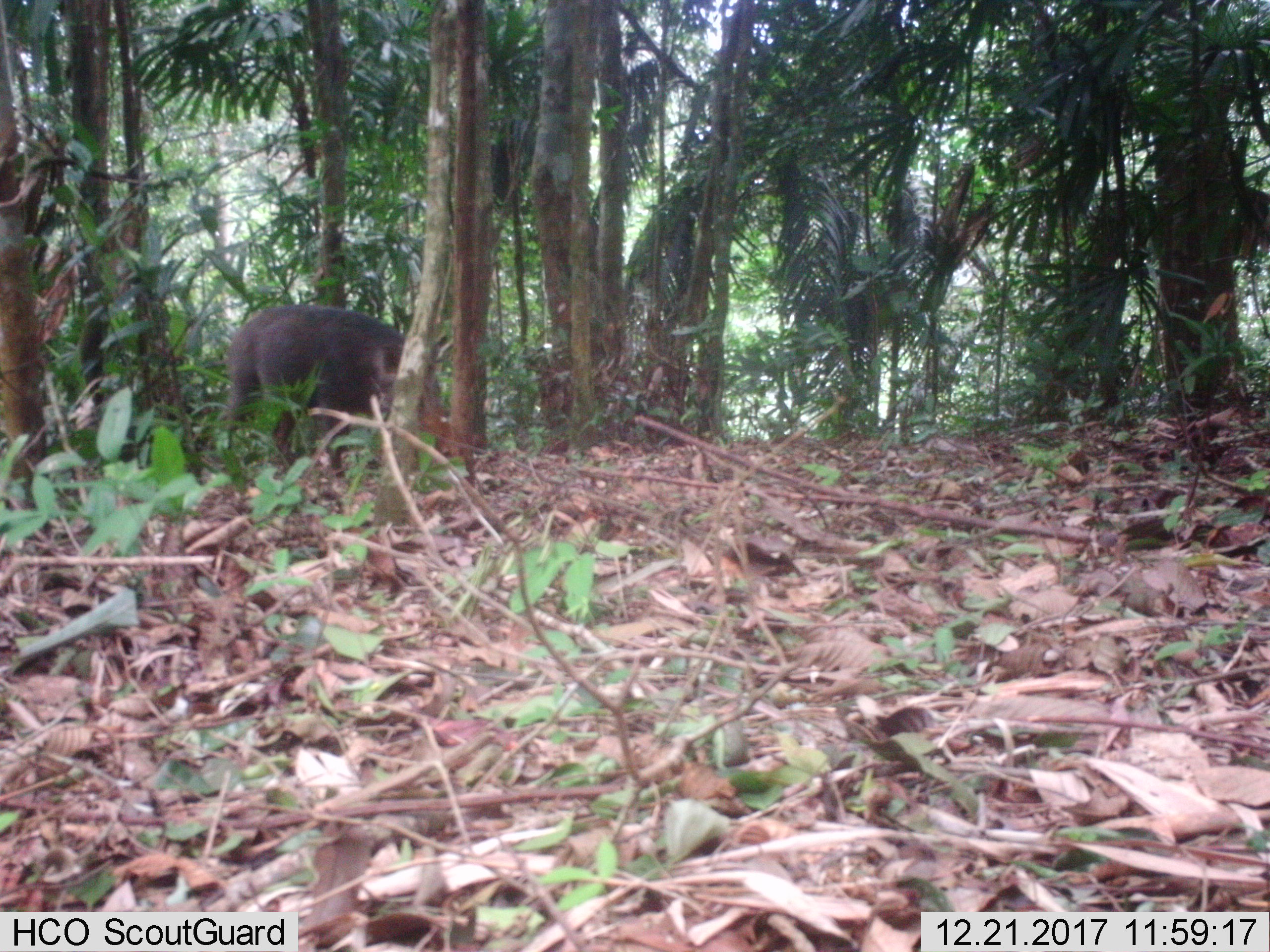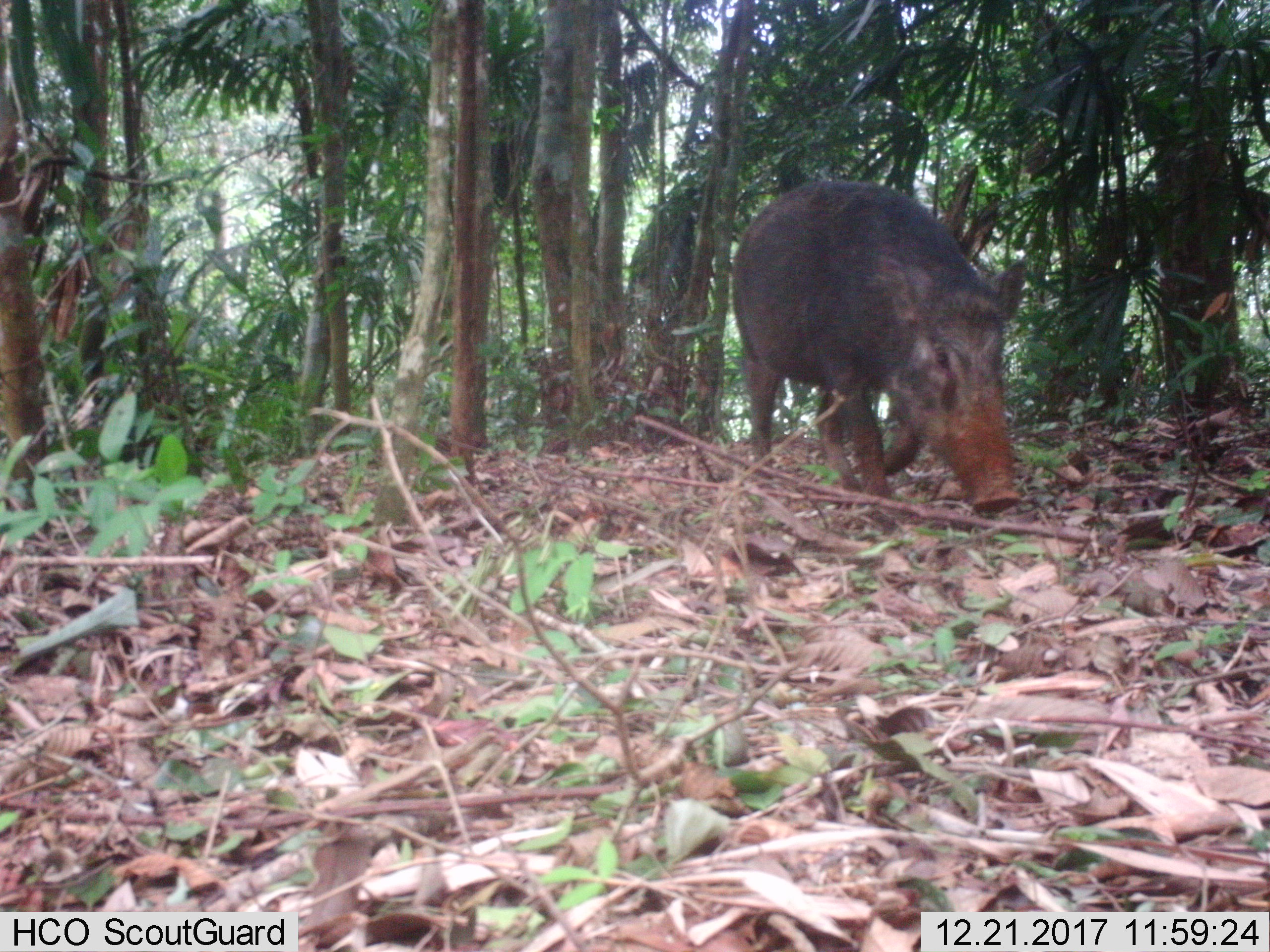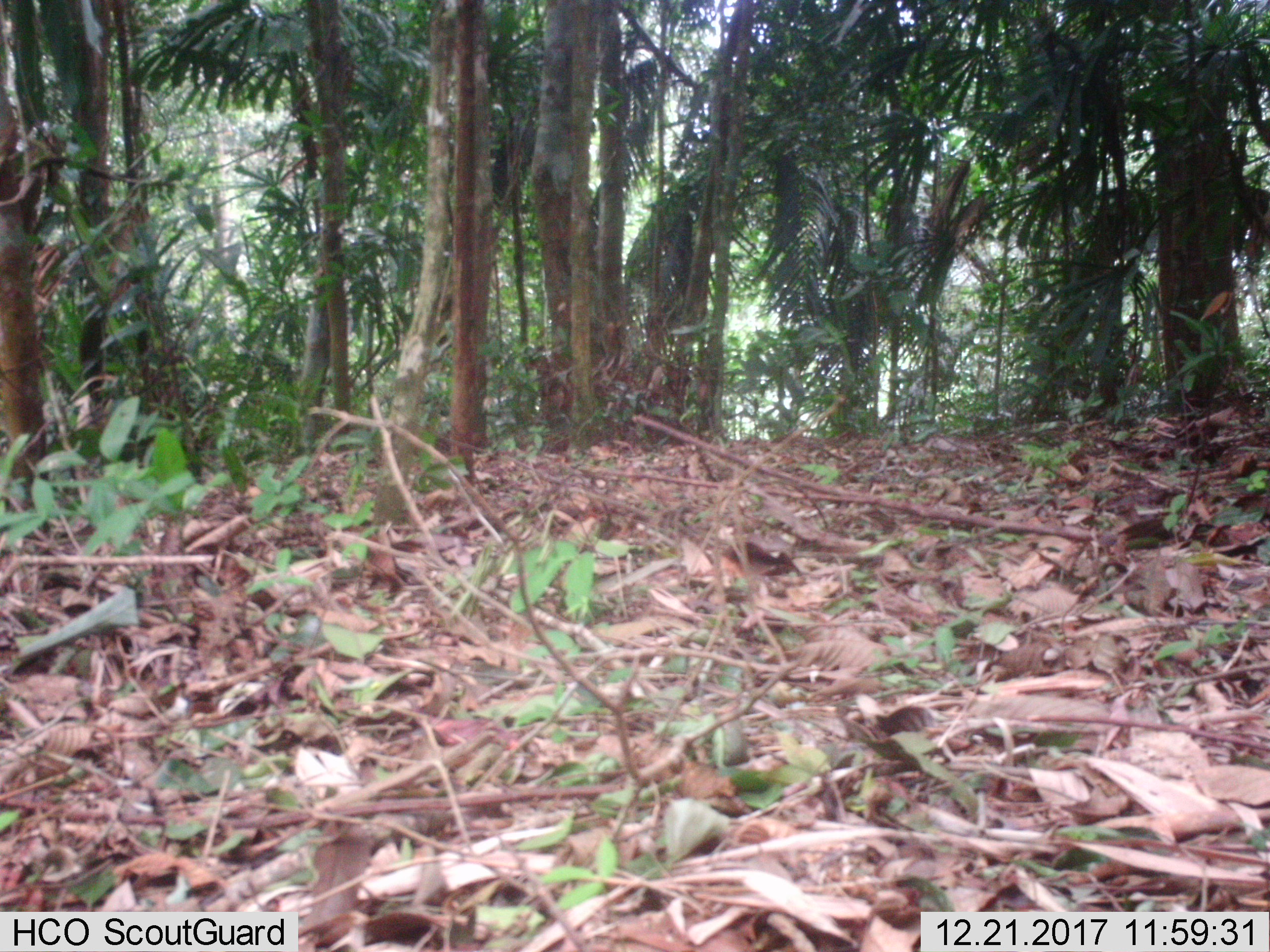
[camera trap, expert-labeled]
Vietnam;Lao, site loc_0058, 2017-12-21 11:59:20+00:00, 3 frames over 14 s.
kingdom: Animalia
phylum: Chordata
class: Mammalia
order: Artiodactyla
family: Suidae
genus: Sus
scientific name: Sus scrofa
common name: eurasian wild pig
Eurasian wild pig (Sus scrofa). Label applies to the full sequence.